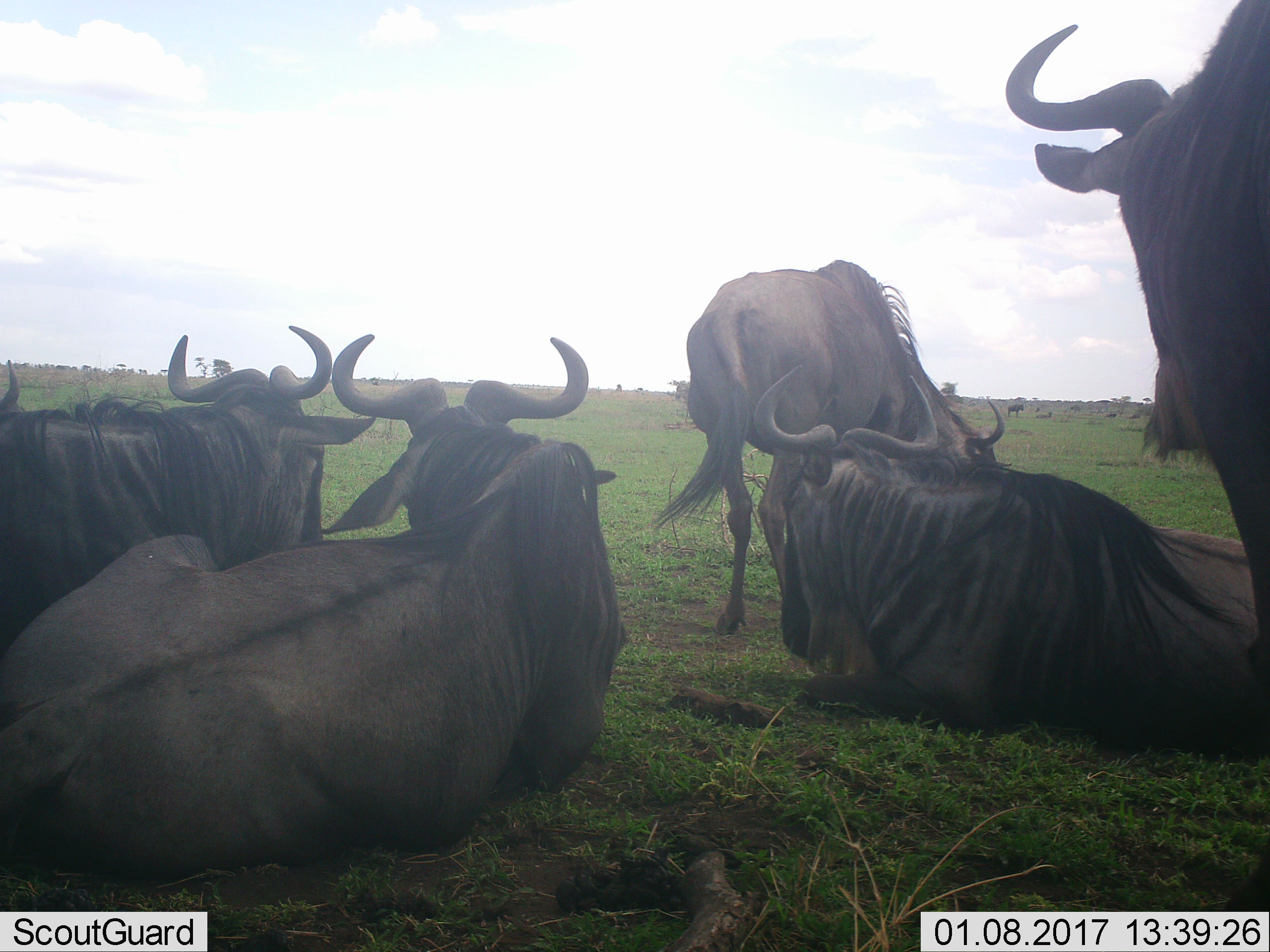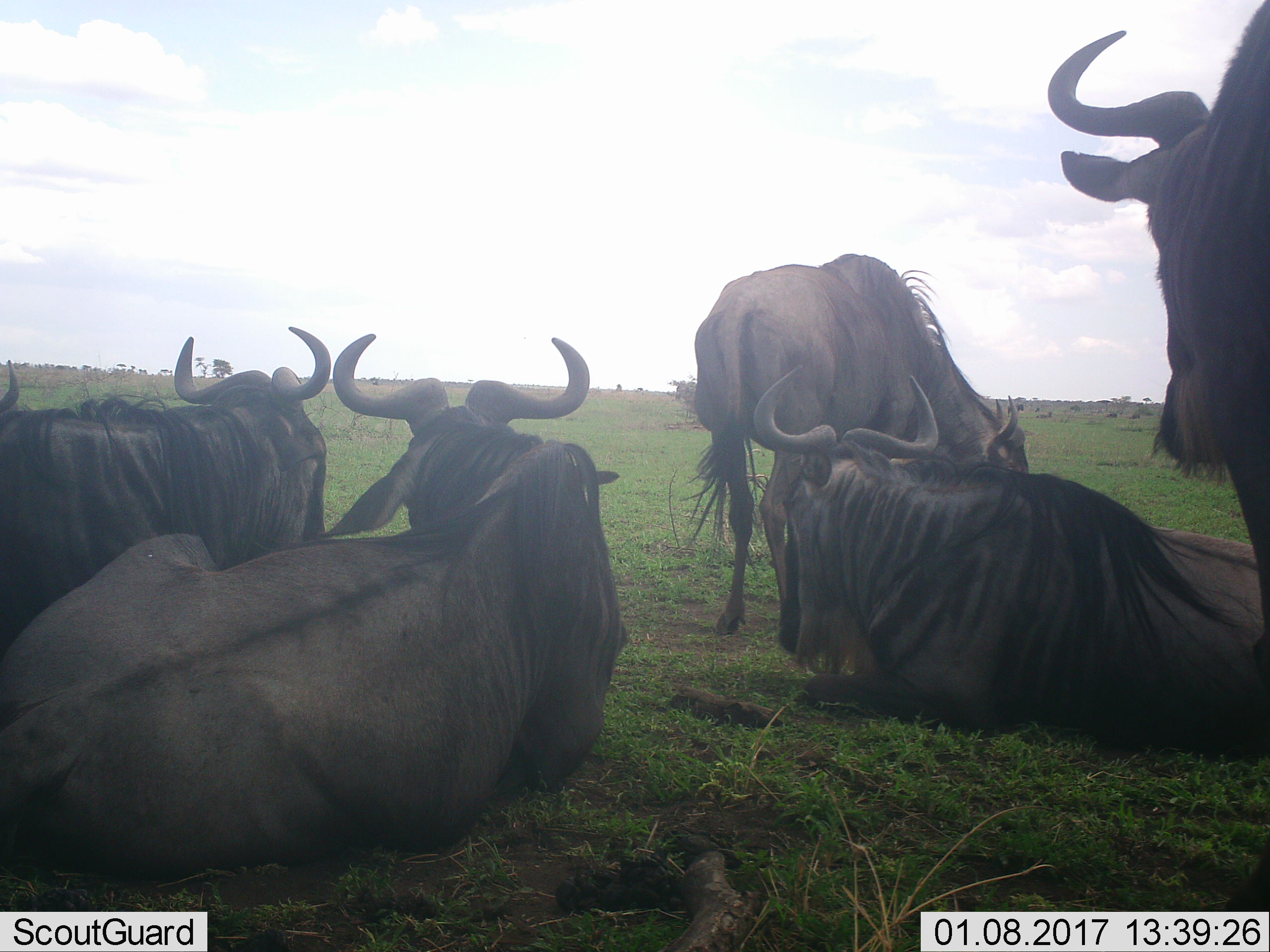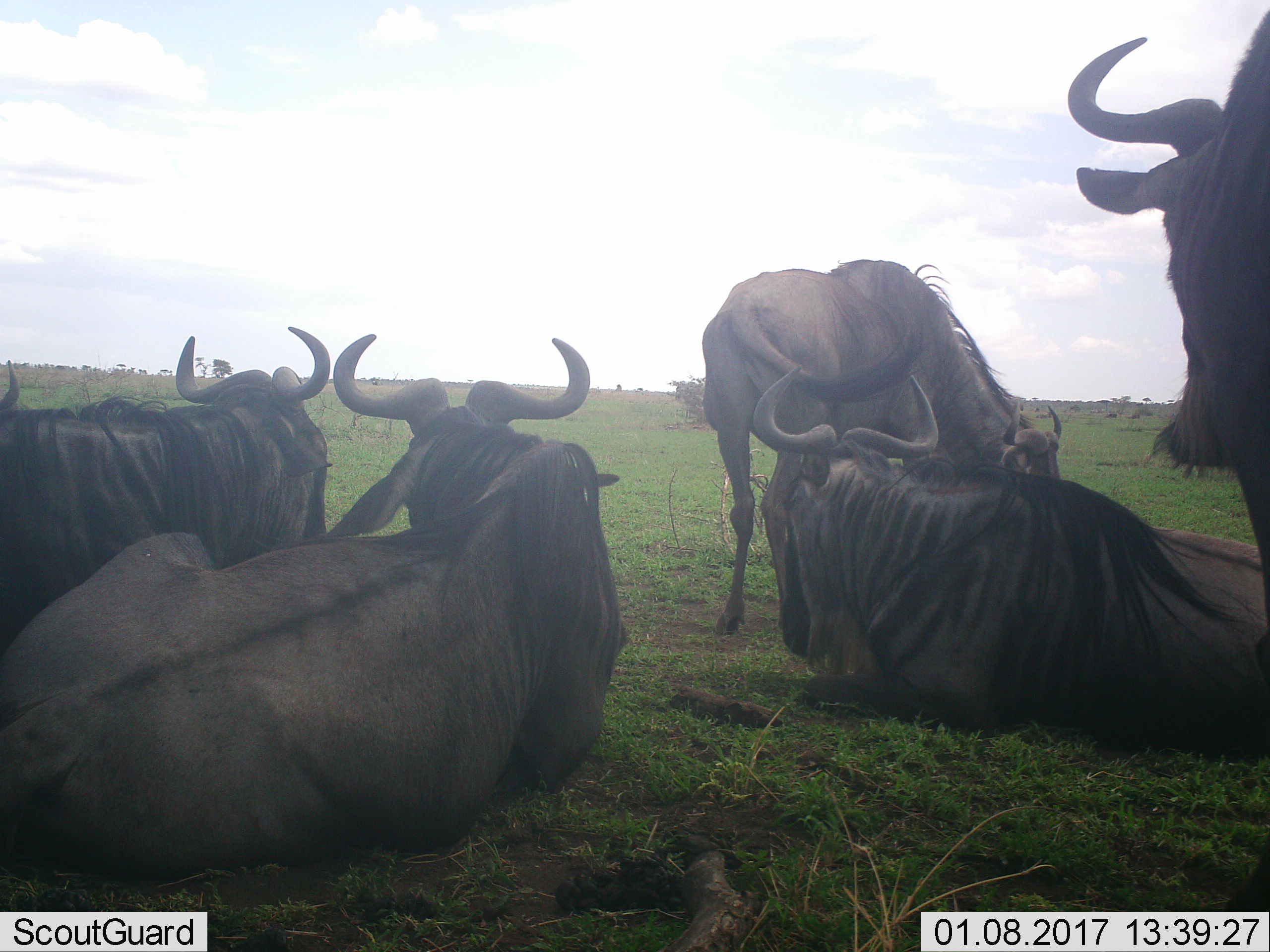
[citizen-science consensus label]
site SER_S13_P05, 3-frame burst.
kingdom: Animalia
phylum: Chordata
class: Mammalia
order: Artiodactyla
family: Bovidae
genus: Connochaetes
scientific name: Connochaetes taurinus taurinus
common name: blue wildebeest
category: wildebeestblue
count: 6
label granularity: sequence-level